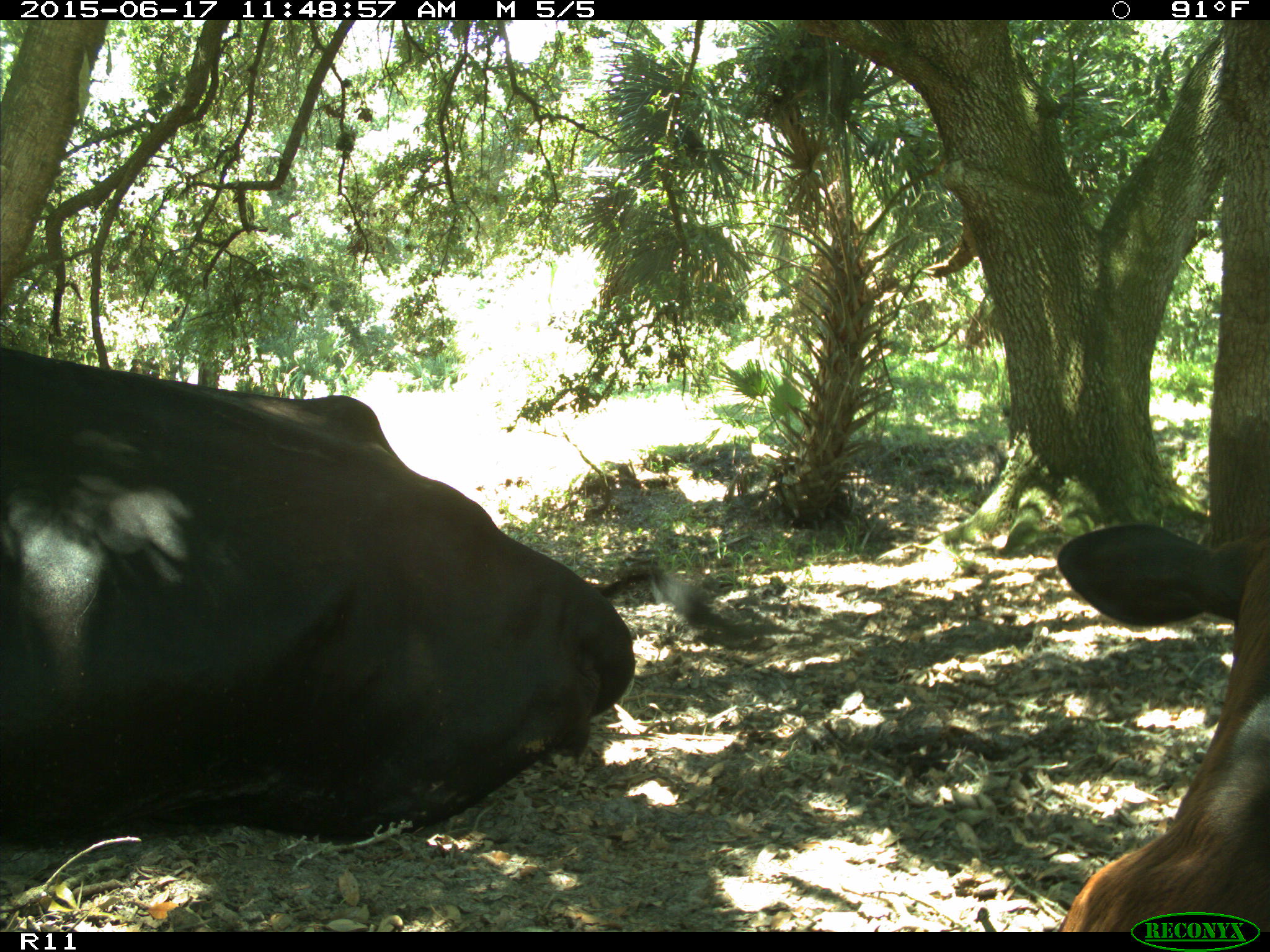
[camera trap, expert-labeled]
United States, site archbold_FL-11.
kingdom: Animalia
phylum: Chordata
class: Mammalia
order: Artiodactyla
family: Bovidae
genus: Bos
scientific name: Bos taurus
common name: domestic cow